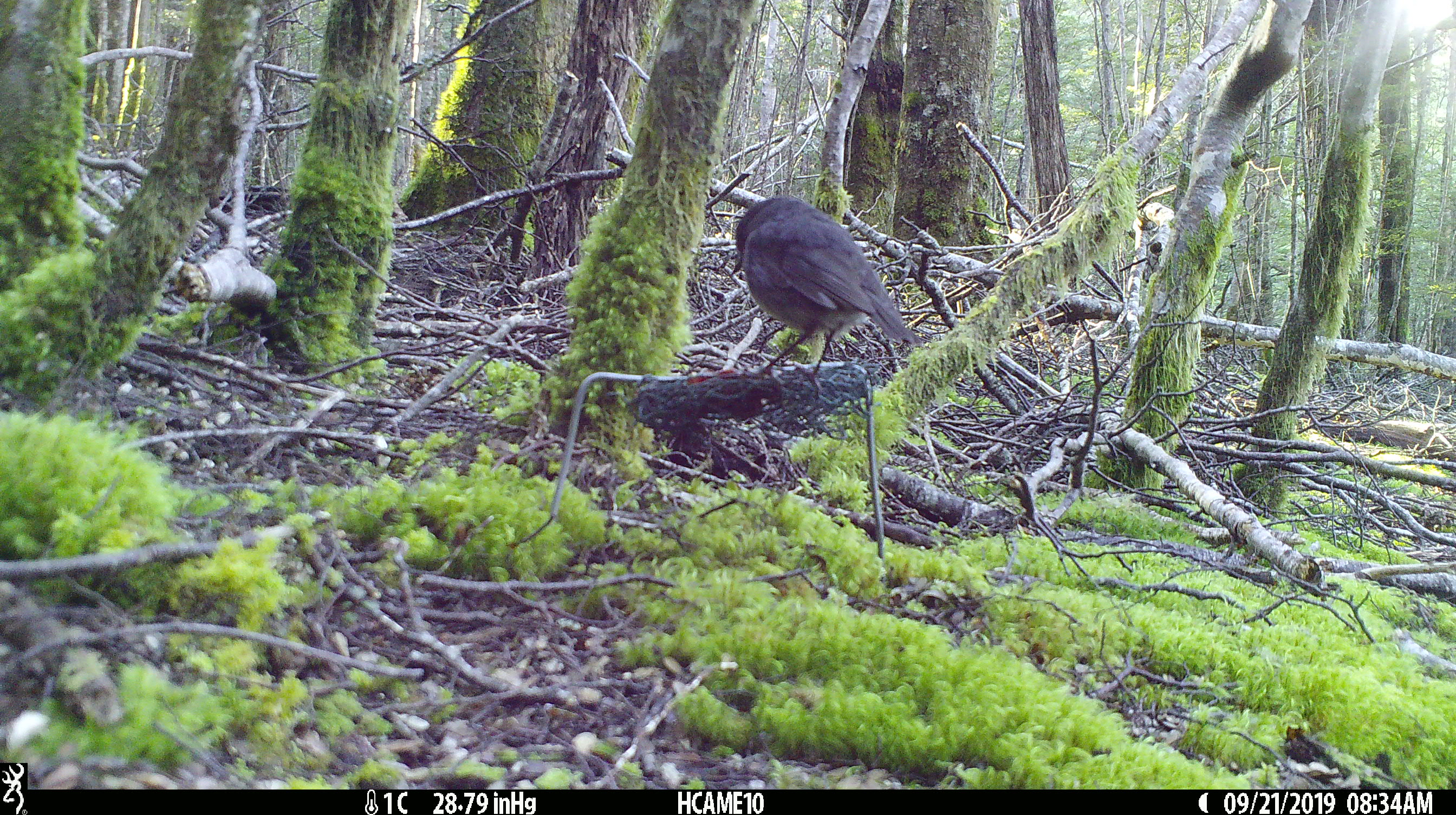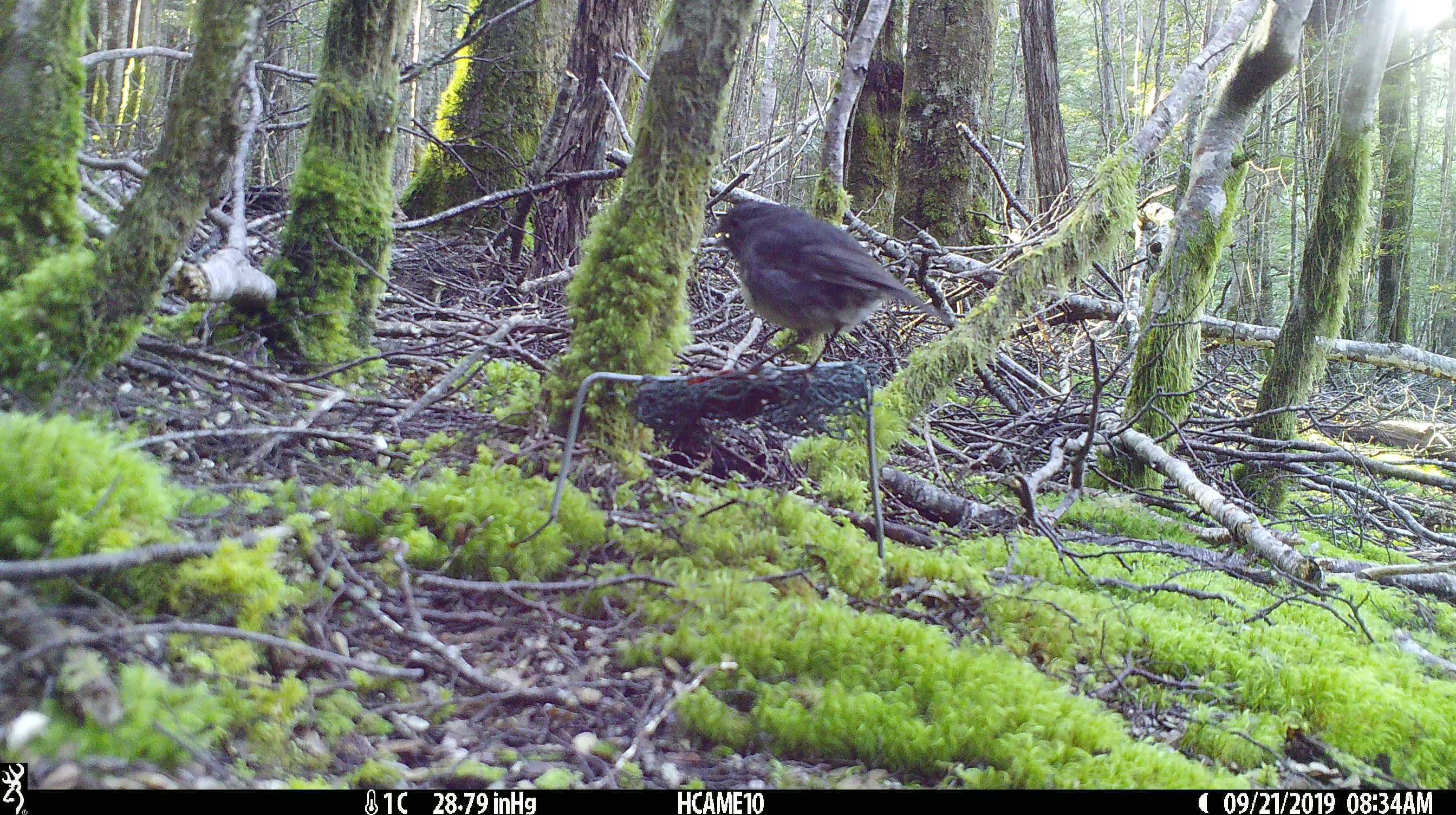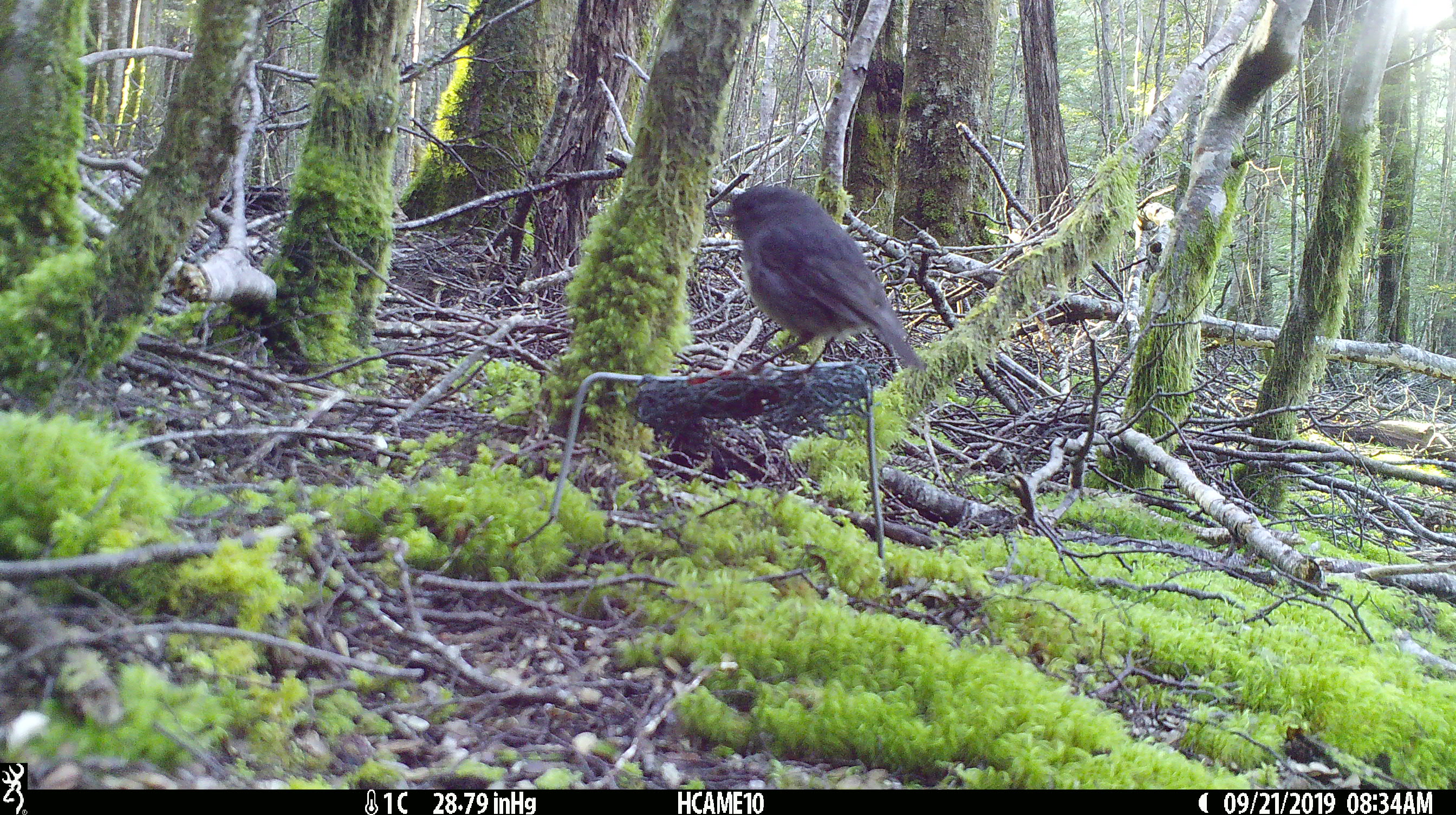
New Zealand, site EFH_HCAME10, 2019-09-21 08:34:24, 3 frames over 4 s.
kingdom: Animalia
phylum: Chordata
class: Aves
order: Passeriformes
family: Petroicidae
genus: Petroica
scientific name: Petroica australis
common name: new zealand robin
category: robin